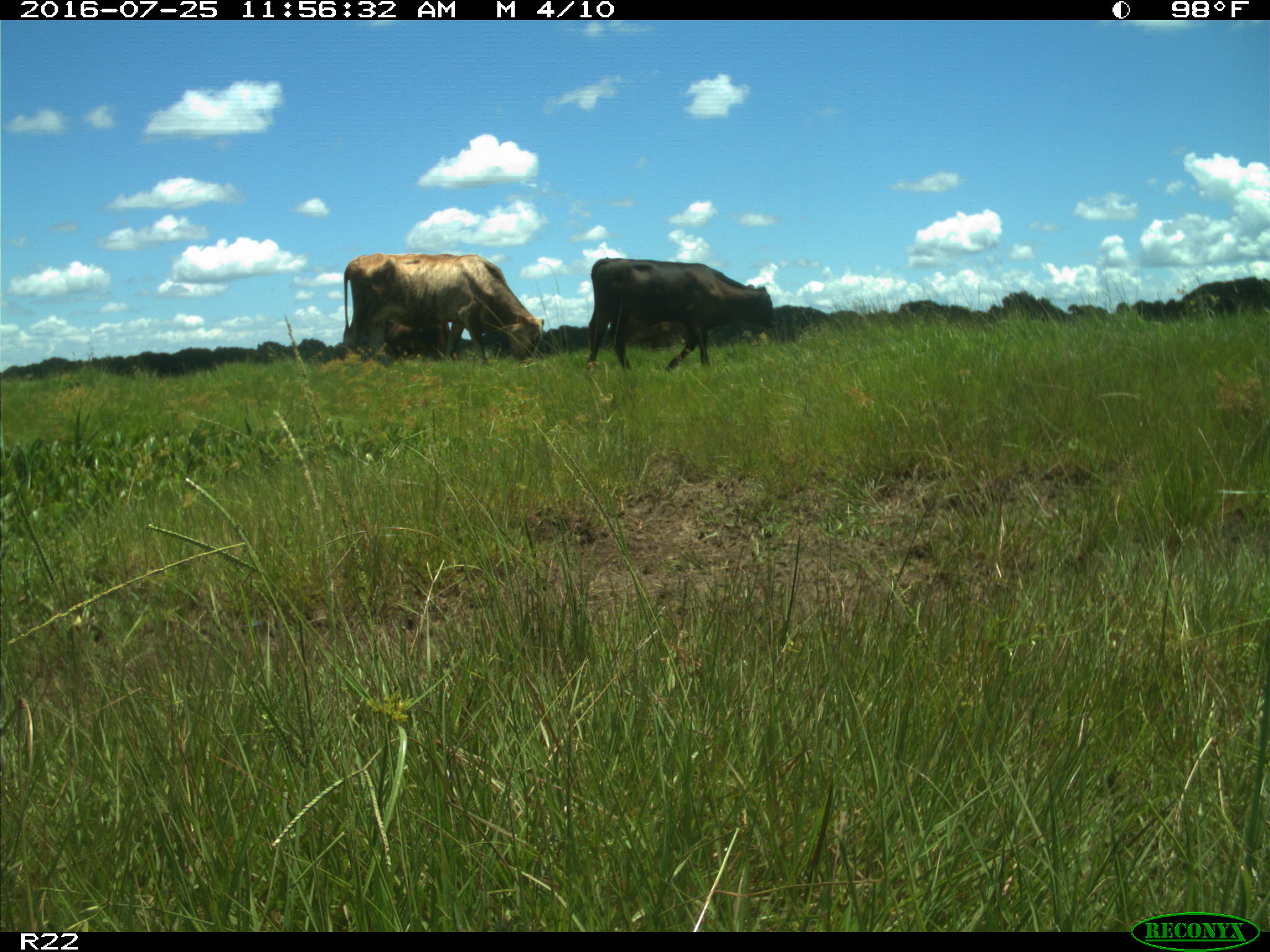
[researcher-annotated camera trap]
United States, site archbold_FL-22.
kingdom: Animalia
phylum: Chordata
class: Mammalia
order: Artiodactyla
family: Bovidae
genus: Bos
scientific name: Bos taurus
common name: domestic cow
Bos taurus (domestic cow).